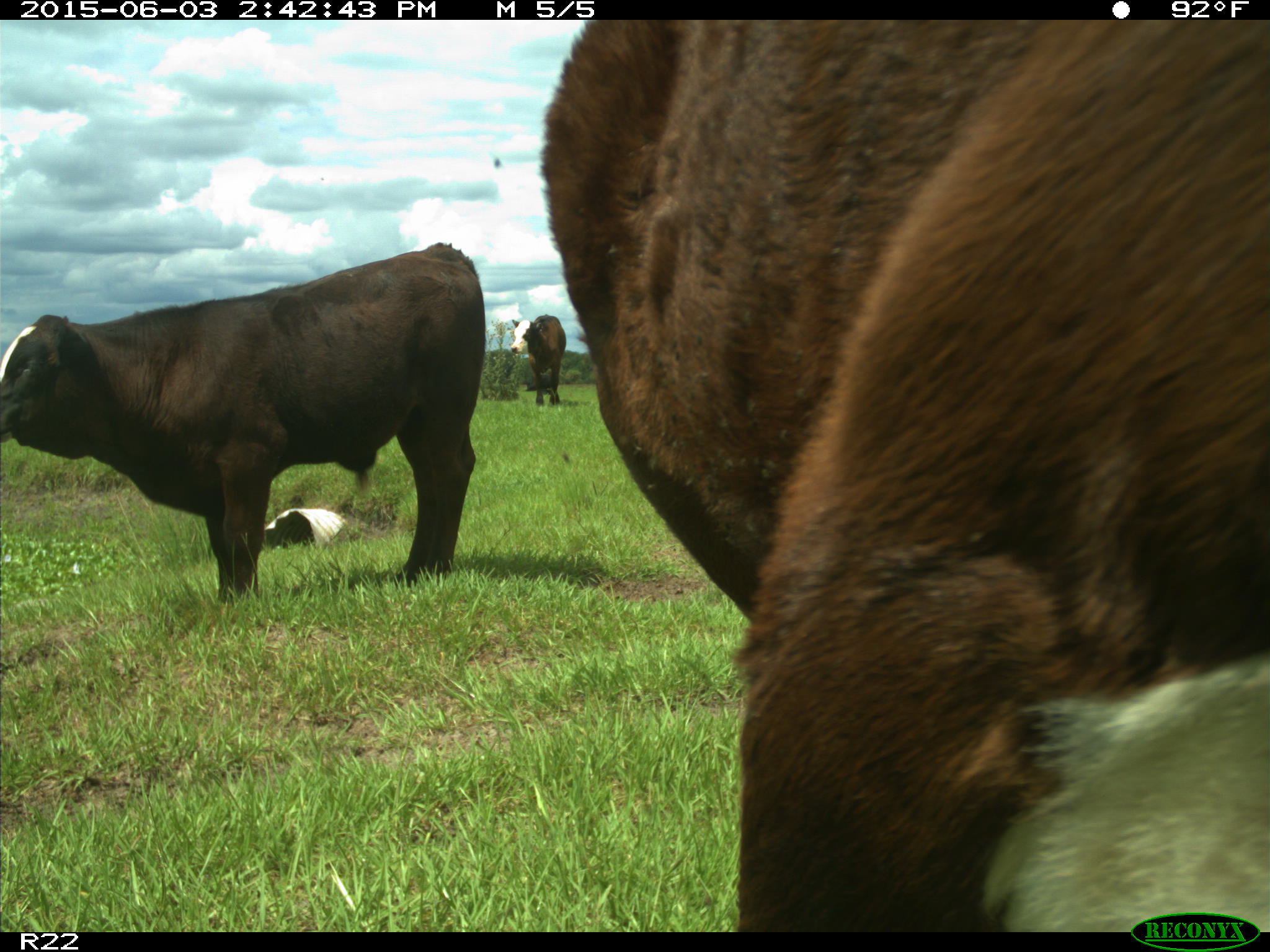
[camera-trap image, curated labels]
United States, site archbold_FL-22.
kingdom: Animalia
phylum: Chordata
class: Mammalia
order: Artiodactyla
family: Bovidae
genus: Bos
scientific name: Bos taurus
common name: domestic cow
Bos taurus (domestic cow).